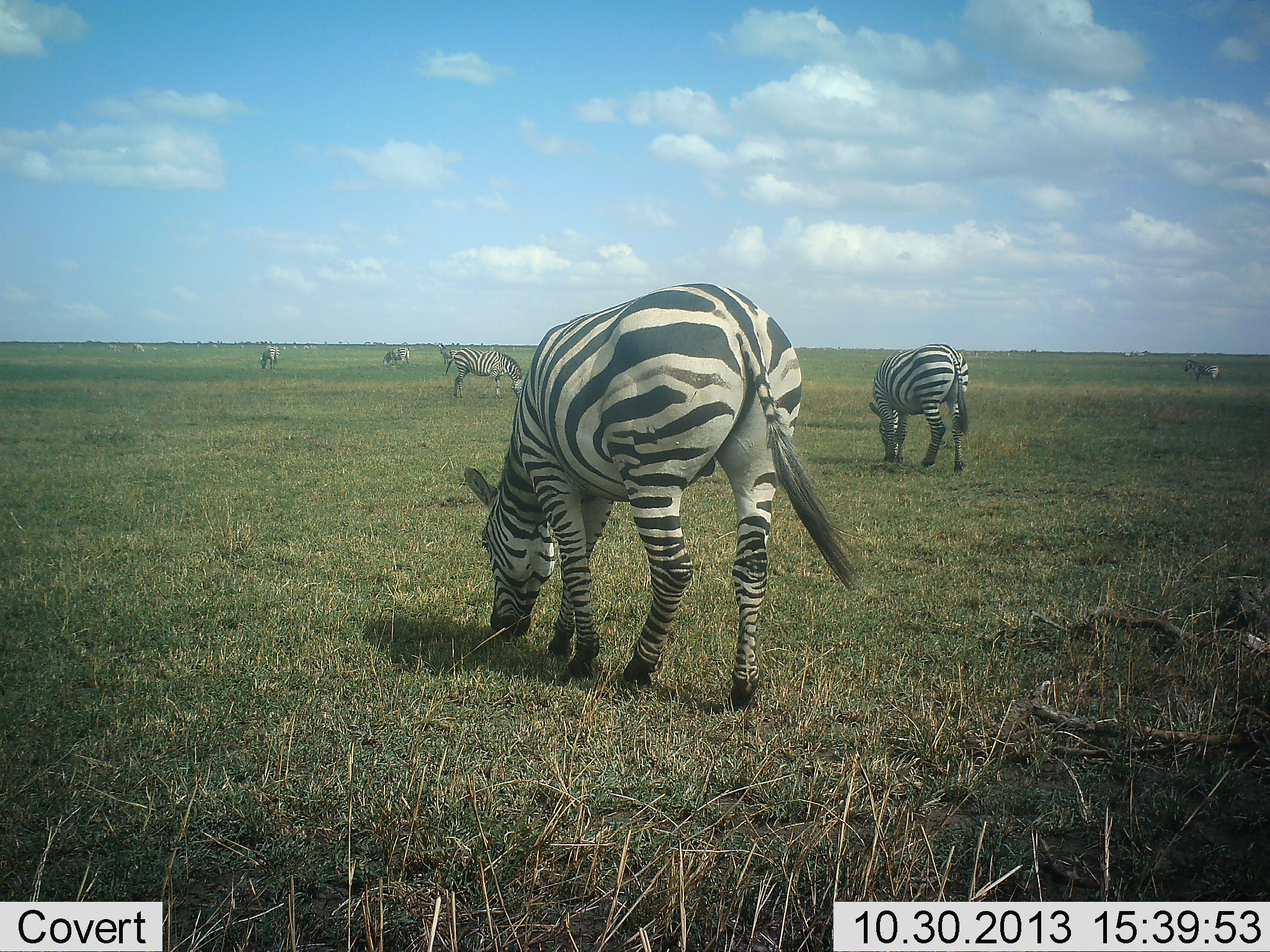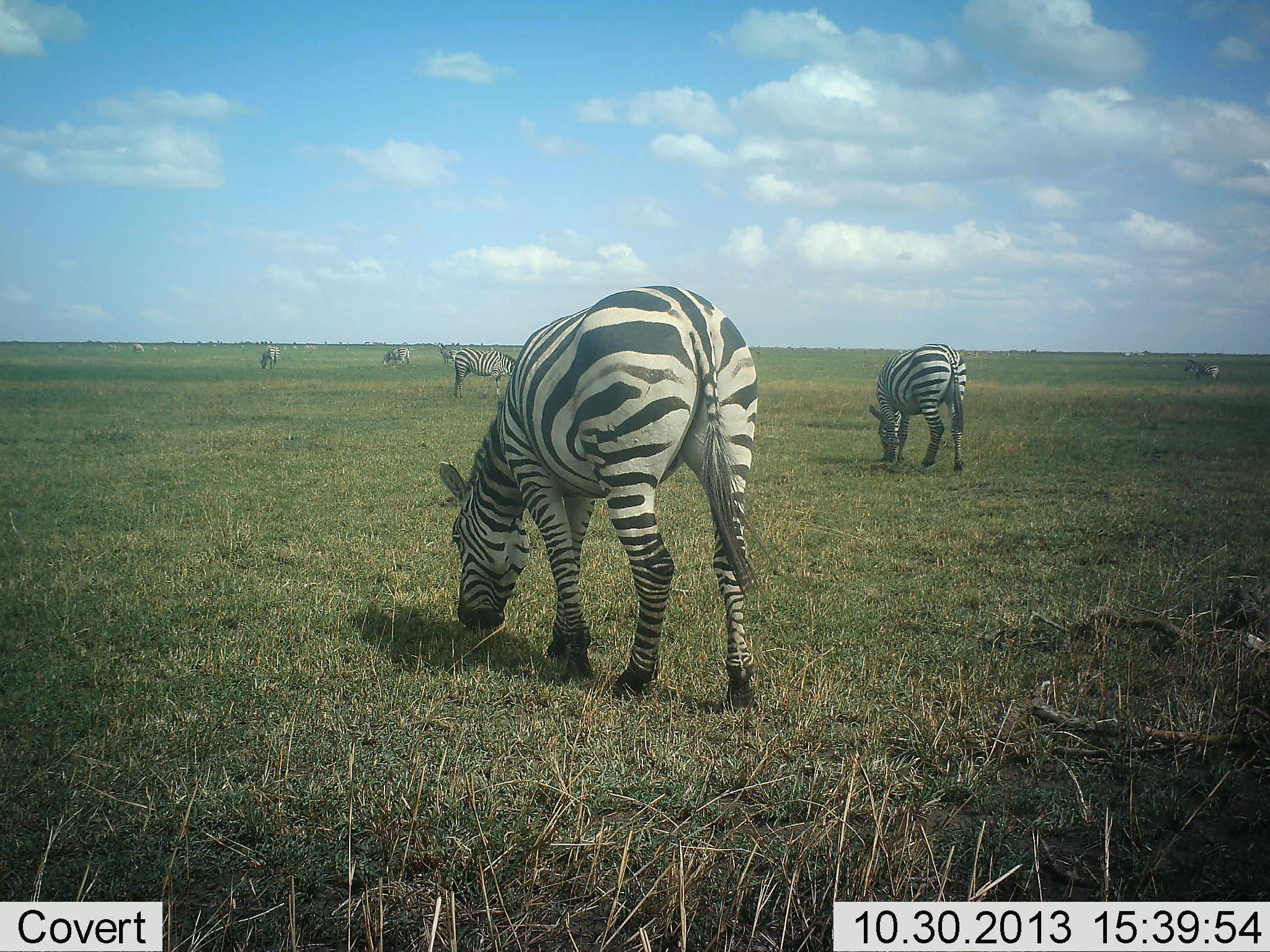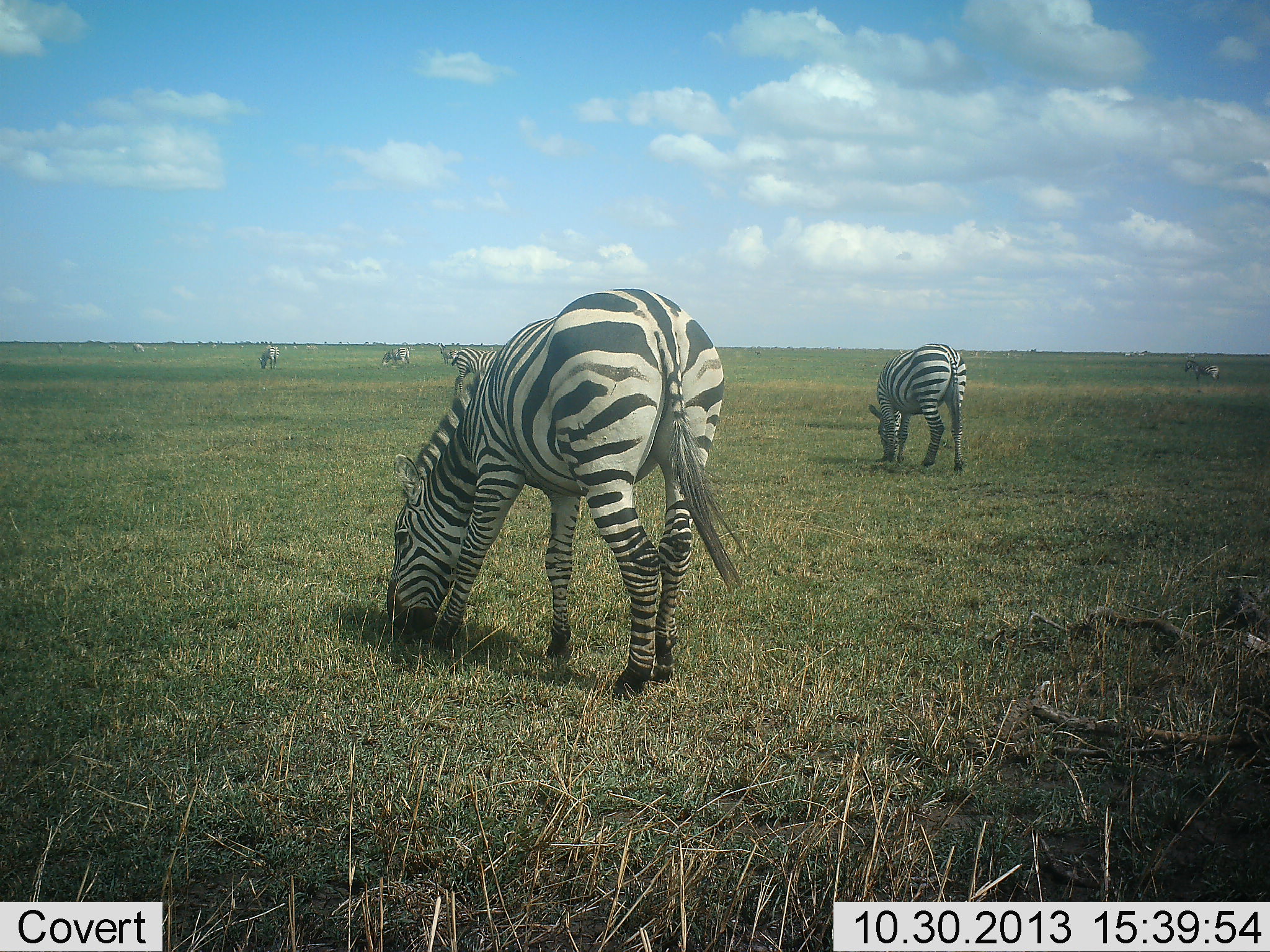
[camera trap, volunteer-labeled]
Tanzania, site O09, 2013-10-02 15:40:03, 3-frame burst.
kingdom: Animalia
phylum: Chordata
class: Mammalia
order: Perissodactyla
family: Equidae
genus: Equus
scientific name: Equus quagga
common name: plains zebra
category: zebra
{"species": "zebra (plains zebra) (Equus quagga)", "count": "7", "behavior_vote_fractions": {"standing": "21%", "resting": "0%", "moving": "11%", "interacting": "0%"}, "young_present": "0%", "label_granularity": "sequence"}